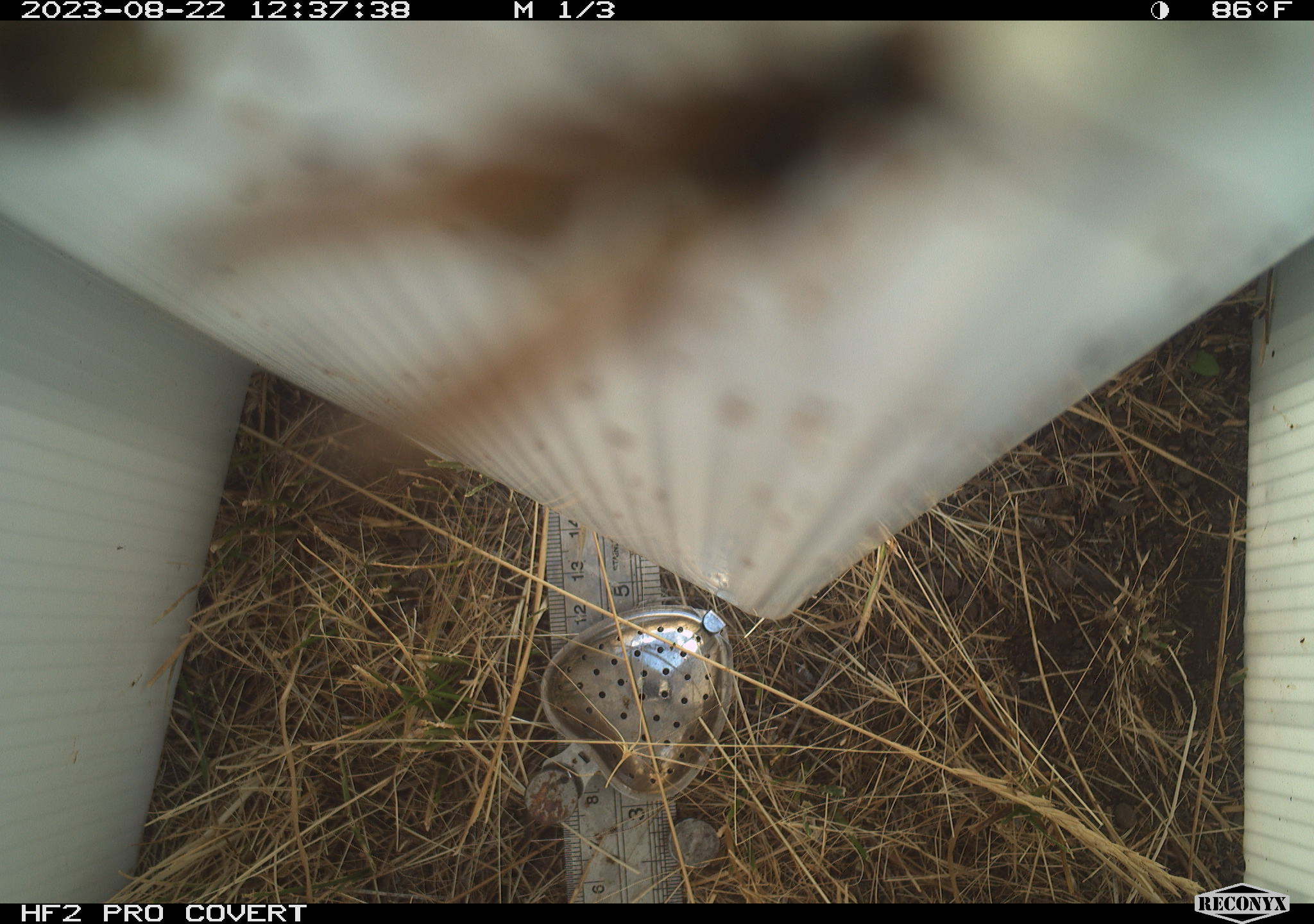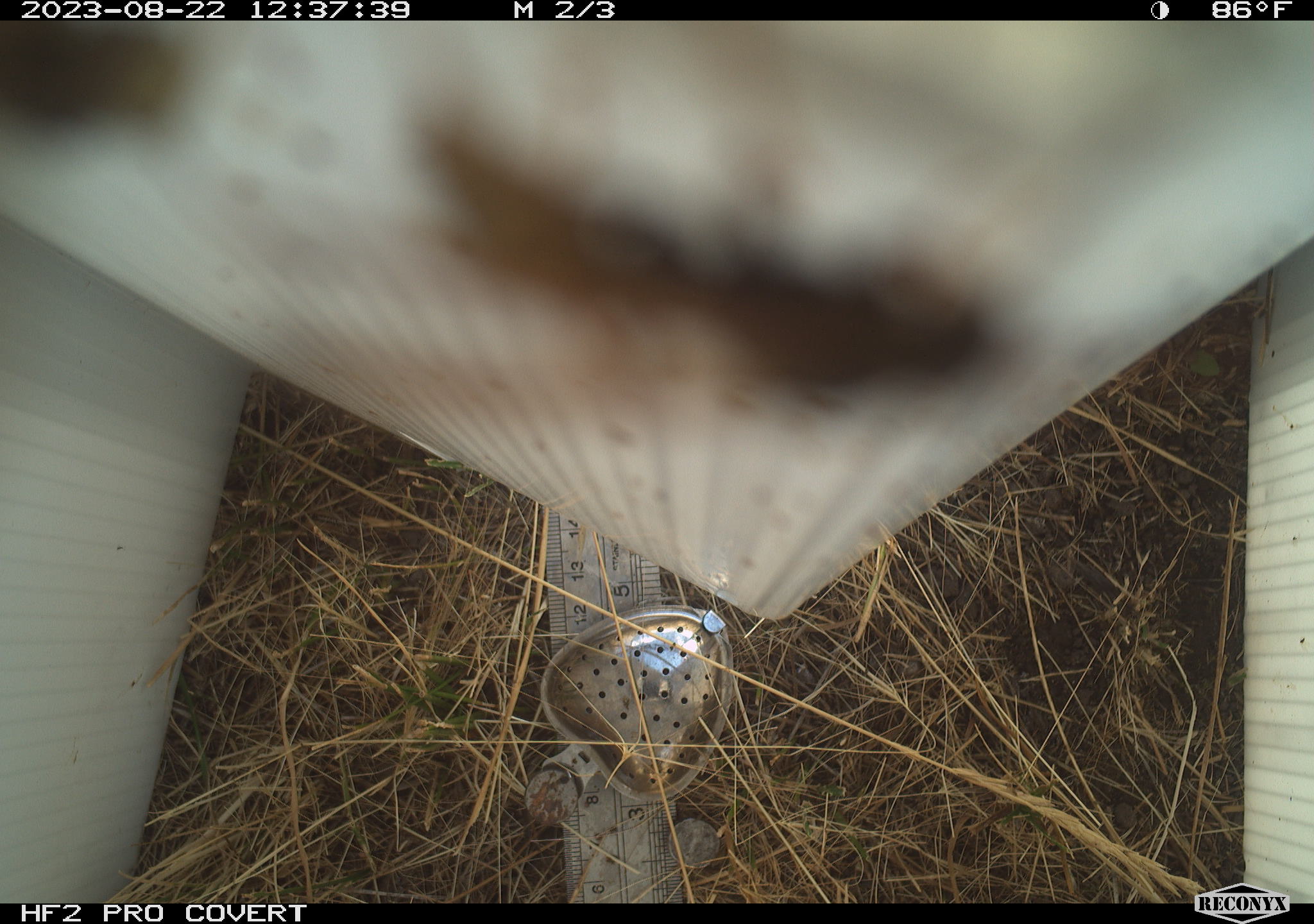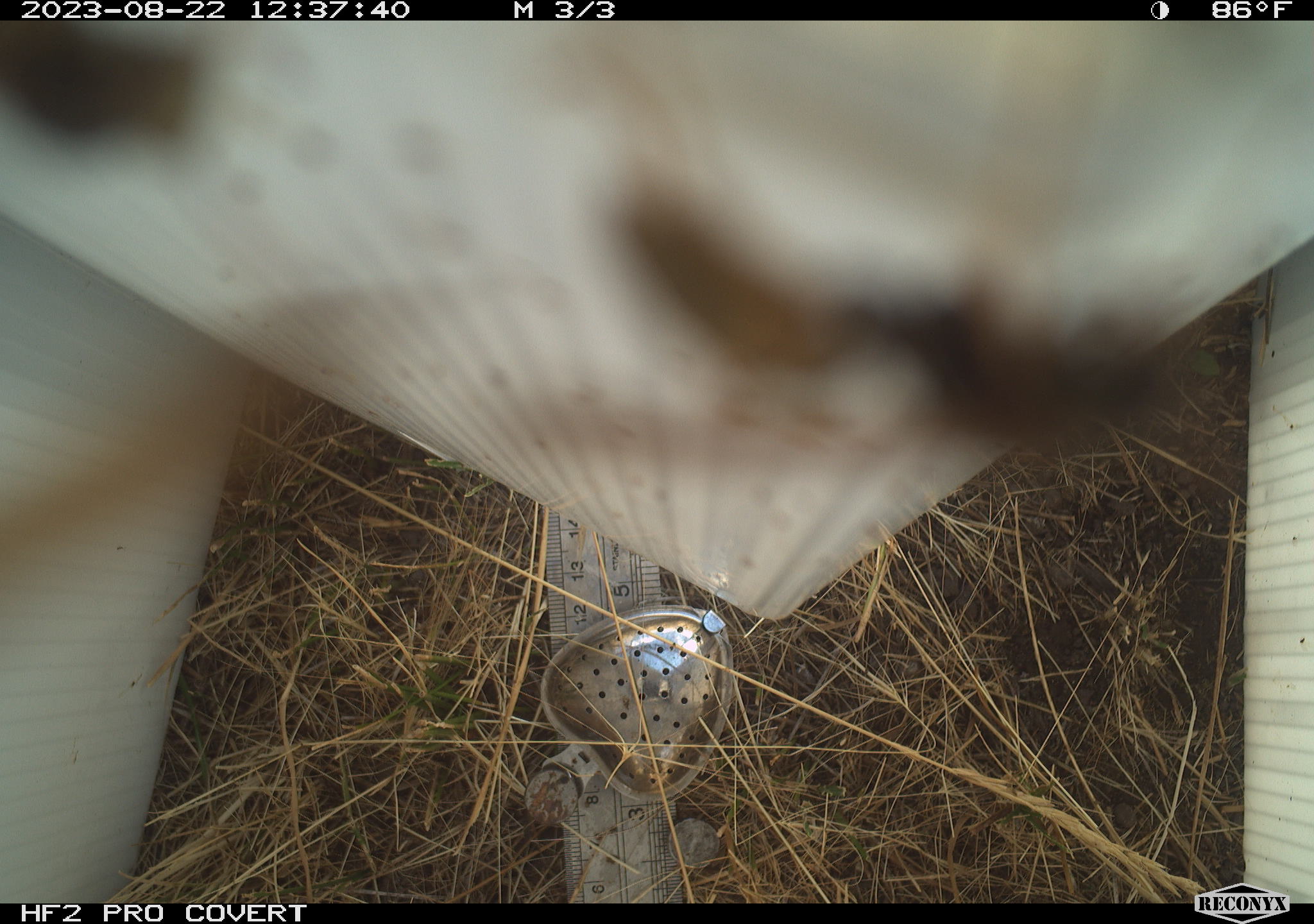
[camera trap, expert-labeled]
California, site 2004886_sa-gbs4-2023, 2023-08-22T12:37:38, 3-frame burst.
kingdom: Animalia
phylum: Arthropoda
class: Insecta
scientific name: Insecta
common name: insect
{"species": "insect (Insecta)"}